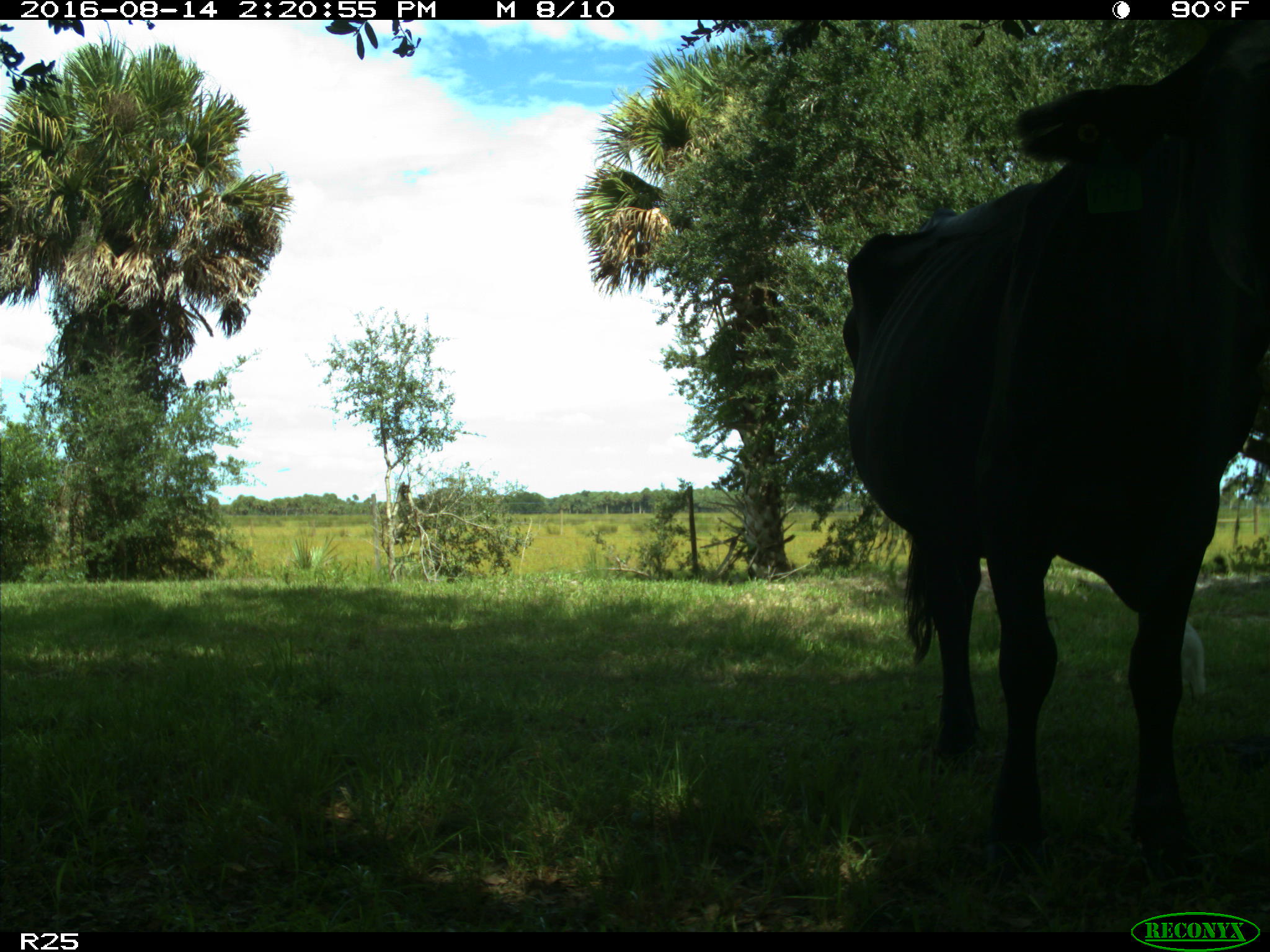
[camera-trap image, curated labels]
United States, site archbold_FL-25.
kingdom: Animalia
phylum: Chordata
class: Mammalia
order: Artiodactyla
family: Bovidae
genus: Bos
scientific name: Bos taurus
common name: domestic cow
Bos taurus (domestic cow).